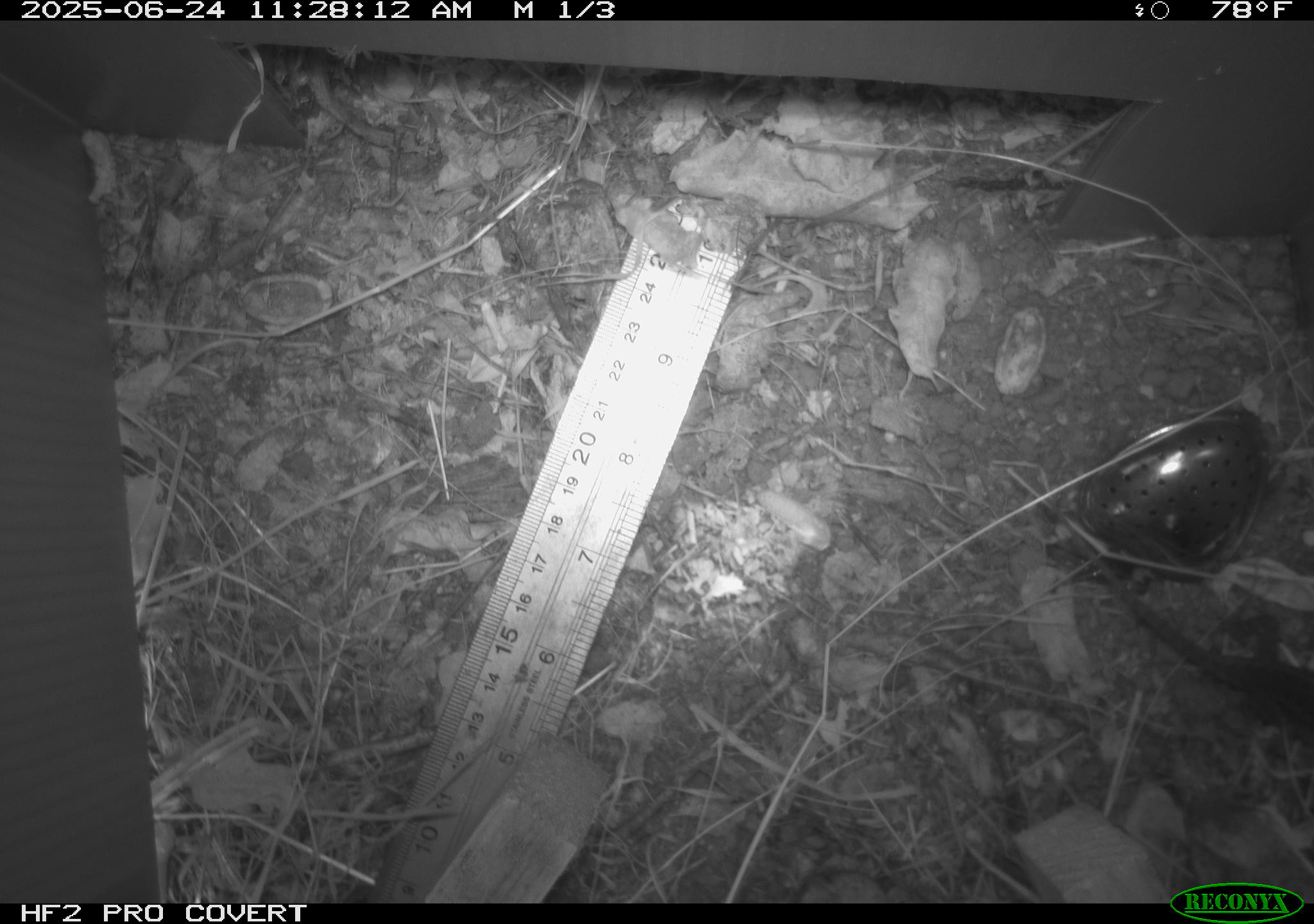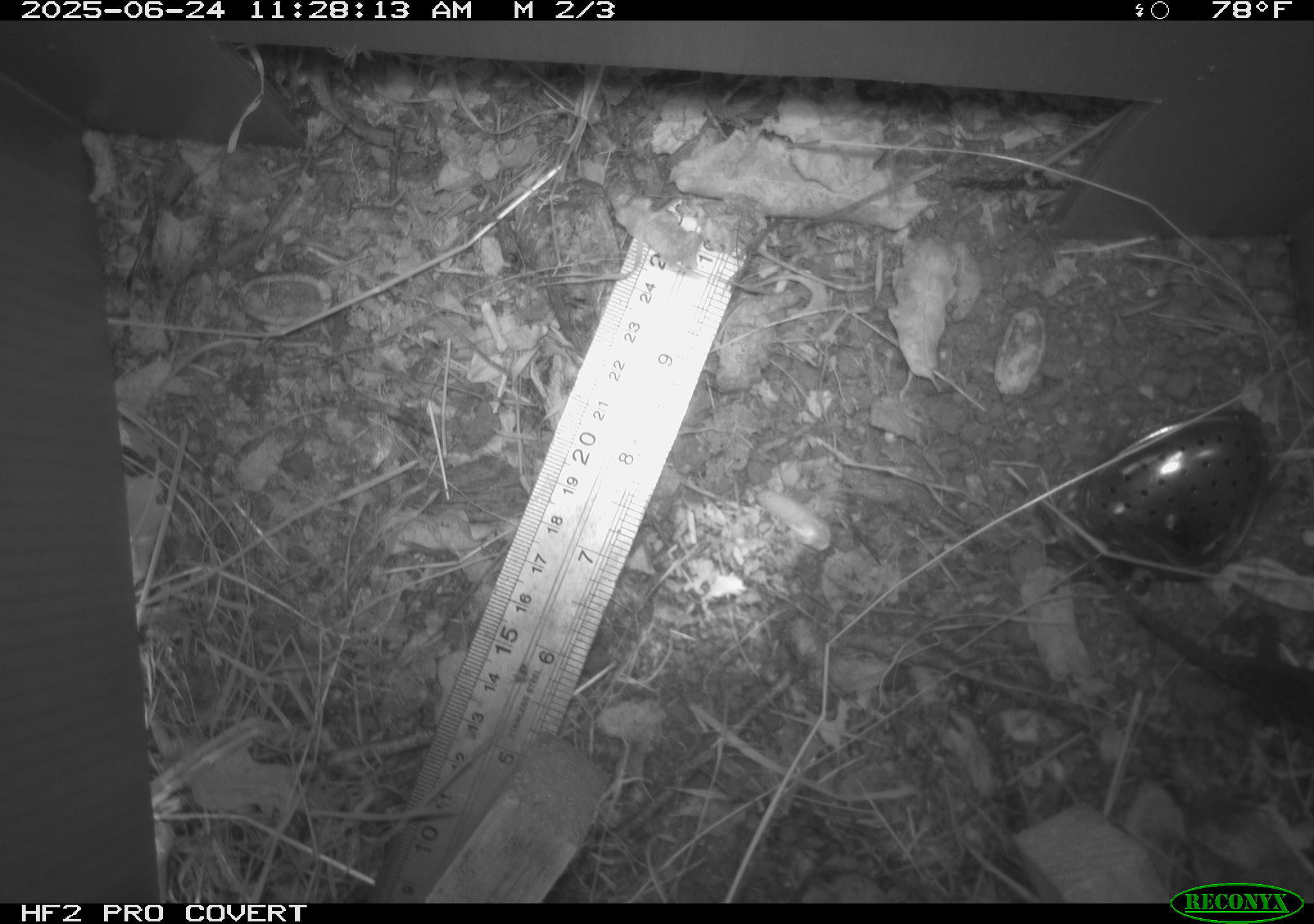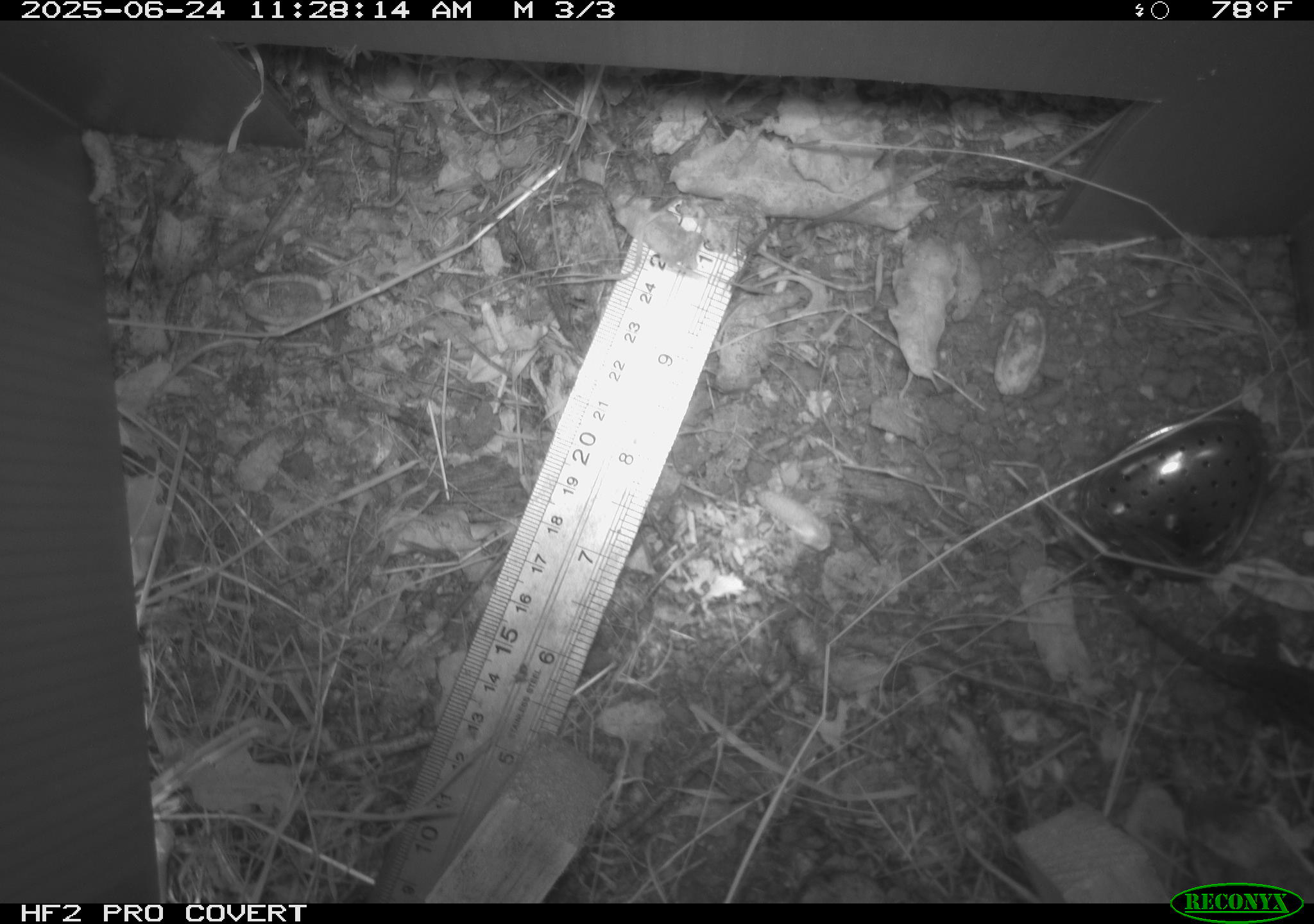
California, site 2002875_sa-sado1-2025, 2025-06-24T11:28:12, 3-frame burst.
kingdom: Animalia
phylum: Chordata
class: Reptilia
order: Squamata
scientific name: Squamata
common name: lizards and snakes